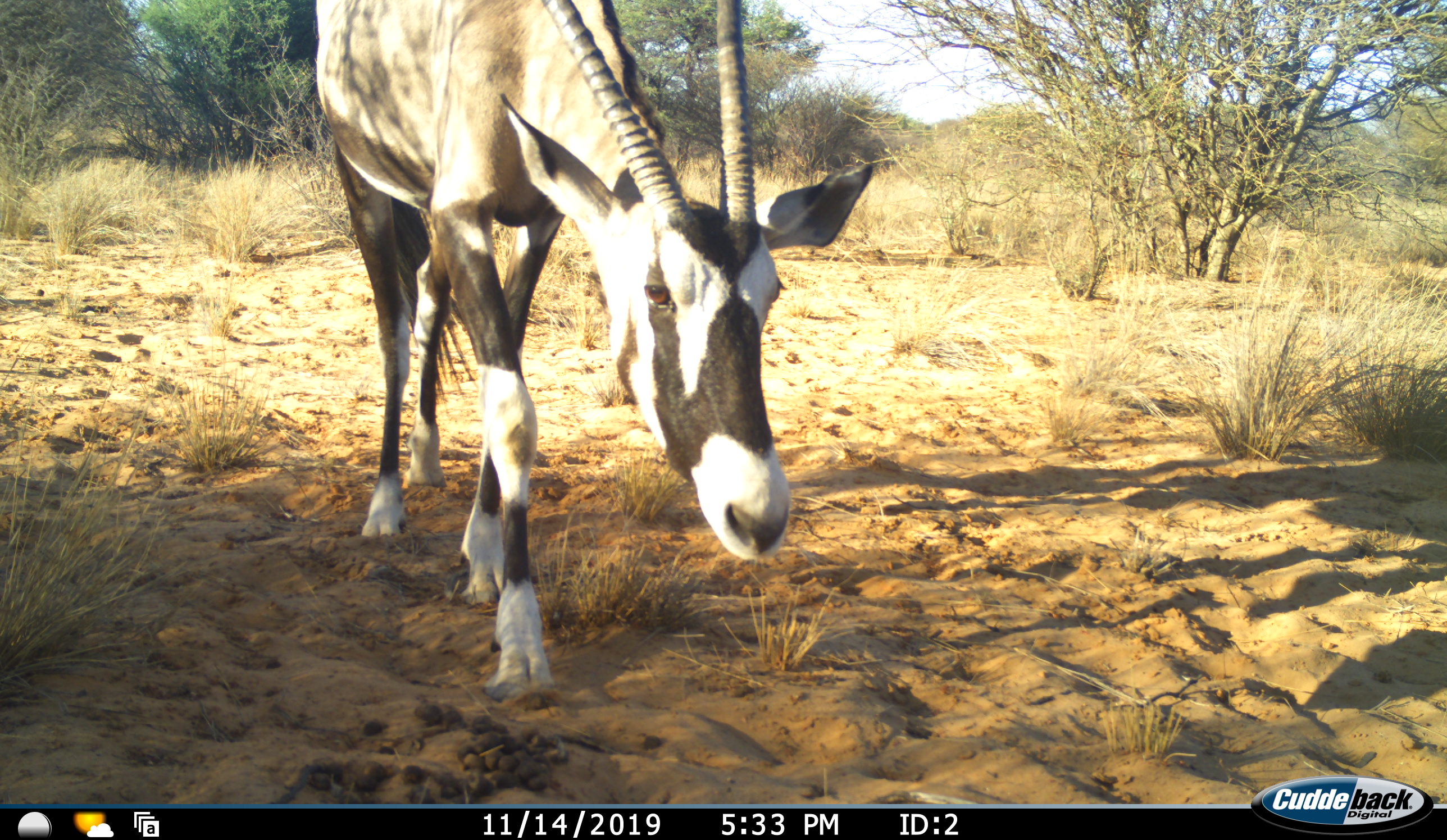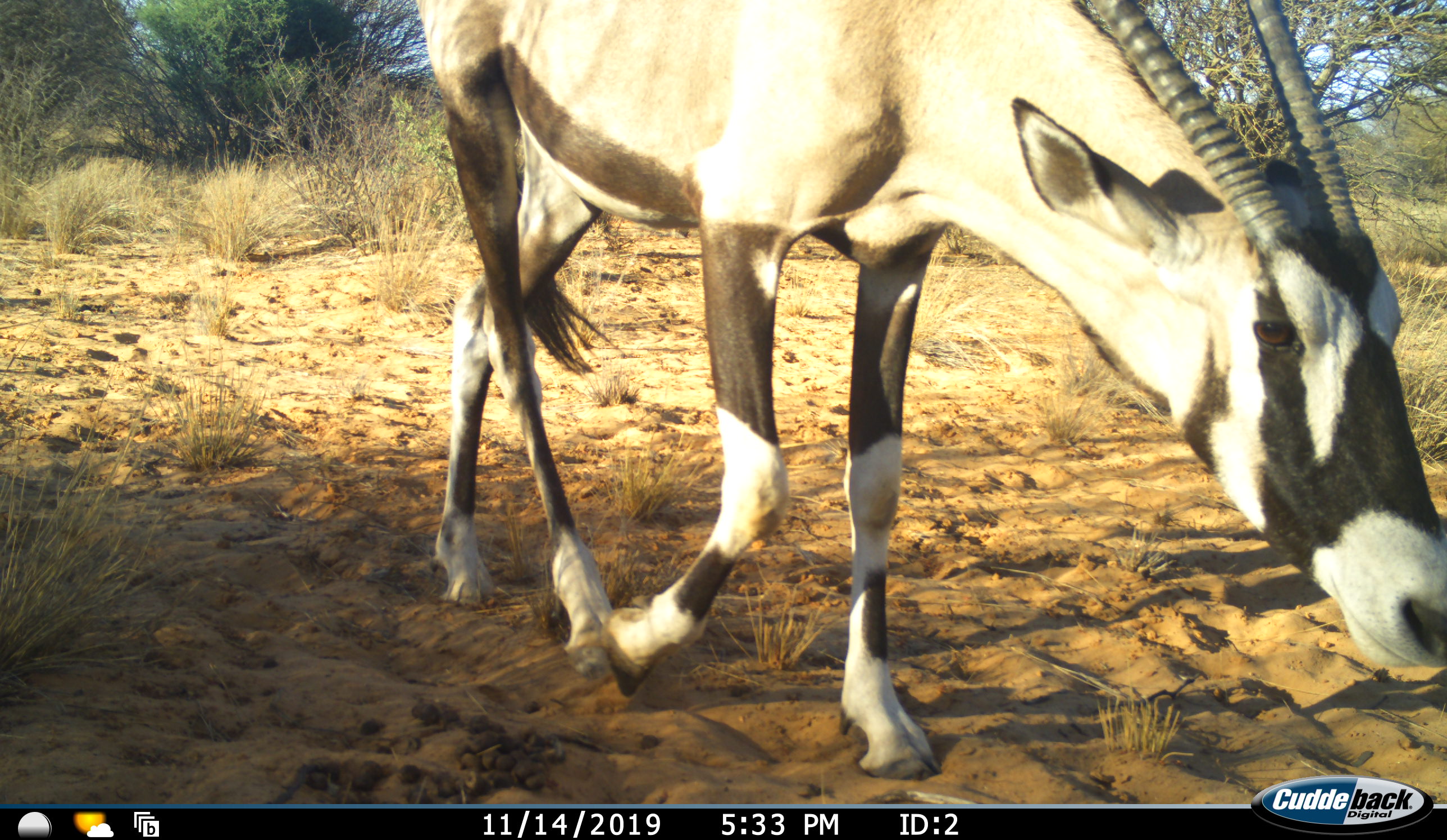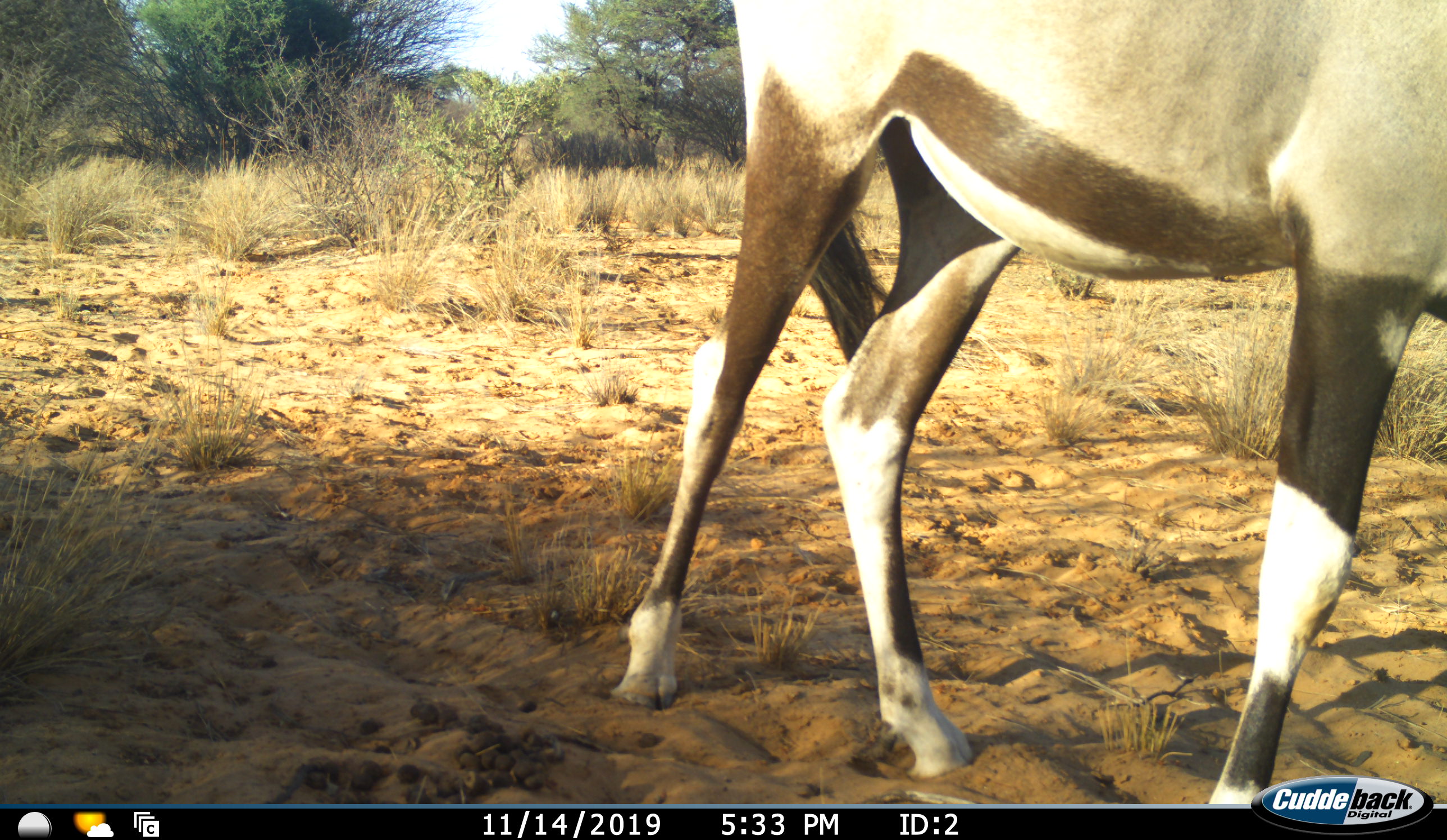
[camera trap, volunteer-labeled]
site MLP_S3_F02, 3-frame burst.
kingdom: Animalia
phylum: Chordata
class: Mammalia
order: Artiodactyla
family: Bovidae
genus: Oryx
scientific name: Oryx gazella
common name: gemsbok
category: oryx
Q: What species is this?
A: Oryx (gemsbok) (Oryx gazella).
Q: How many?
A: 1.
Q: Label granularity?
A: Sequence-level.